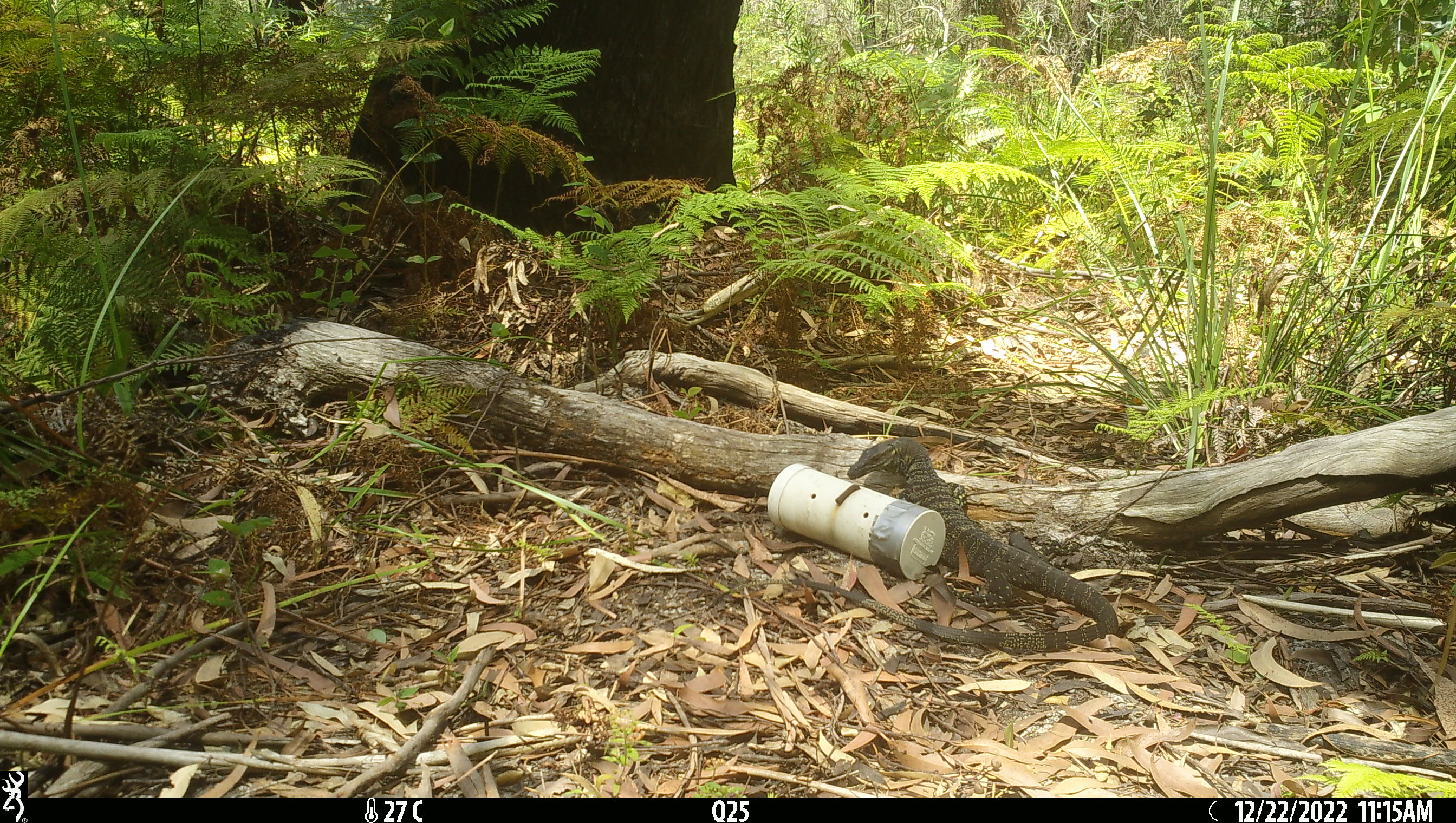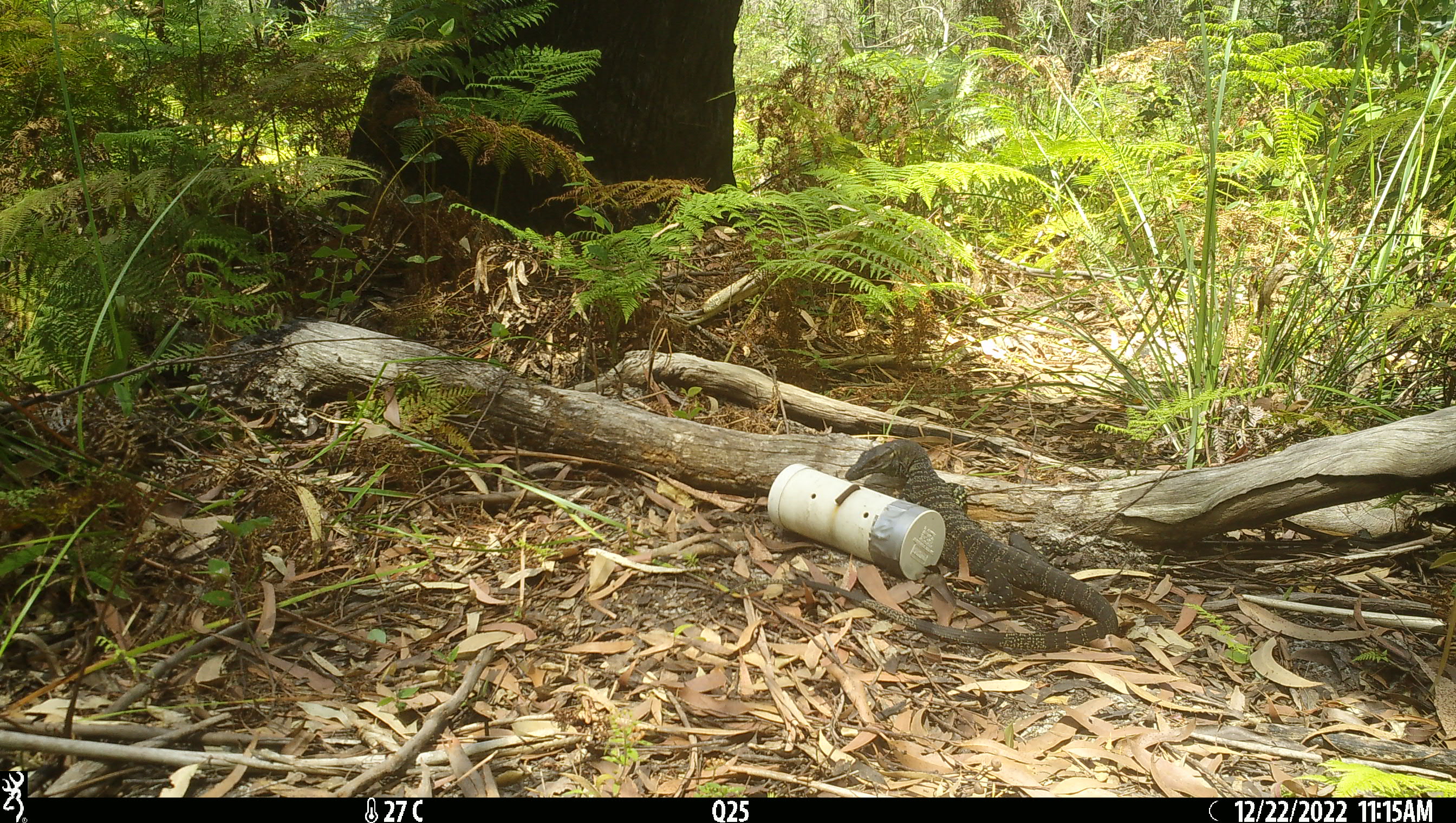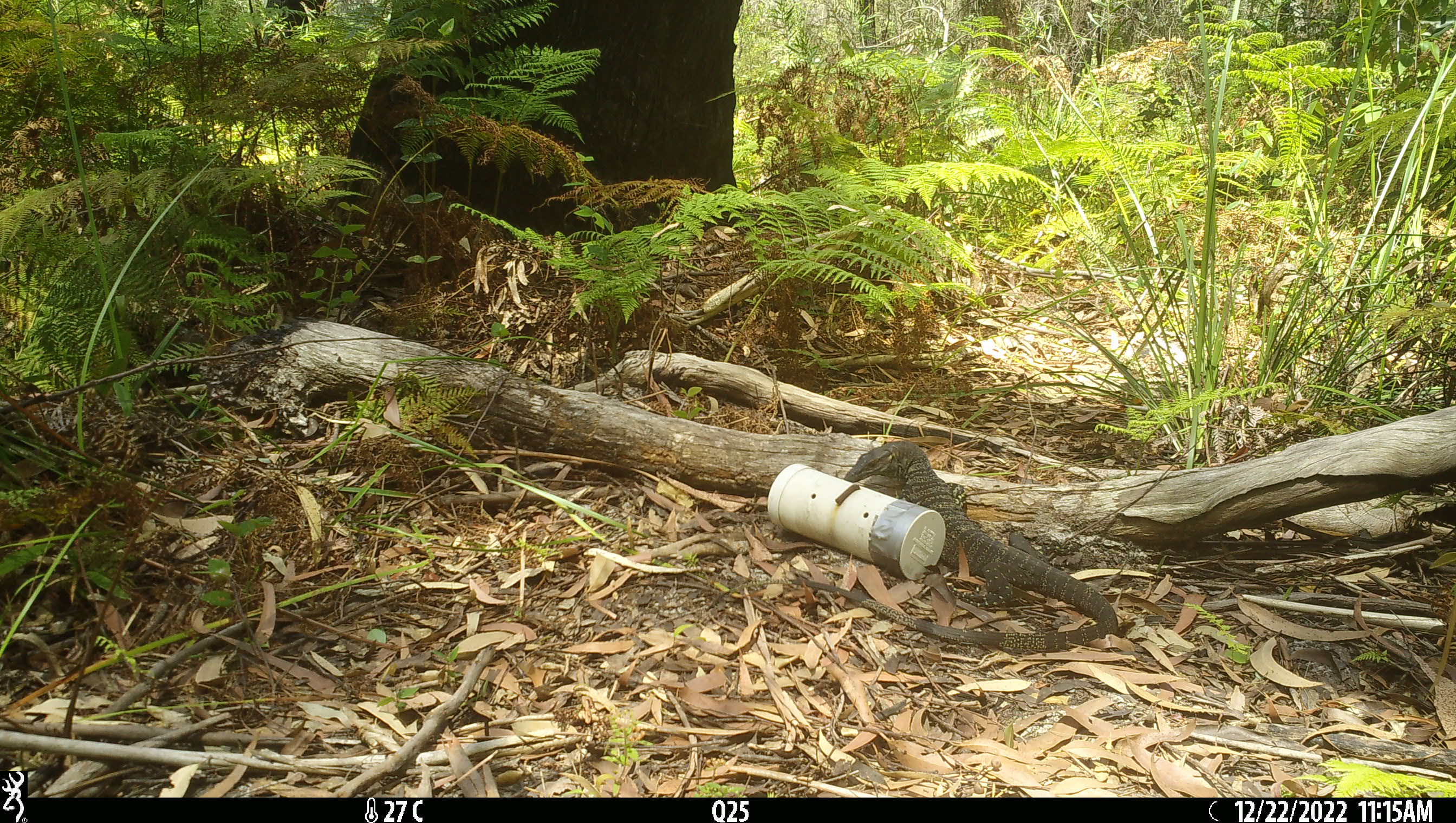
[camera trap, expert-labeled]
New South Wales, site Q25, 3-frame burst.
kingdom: Animalia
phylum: Chordata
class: Reptilia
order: Squamata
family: Varanidae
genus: Varanus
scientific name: Varanus varius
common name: lace monitor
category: goanna